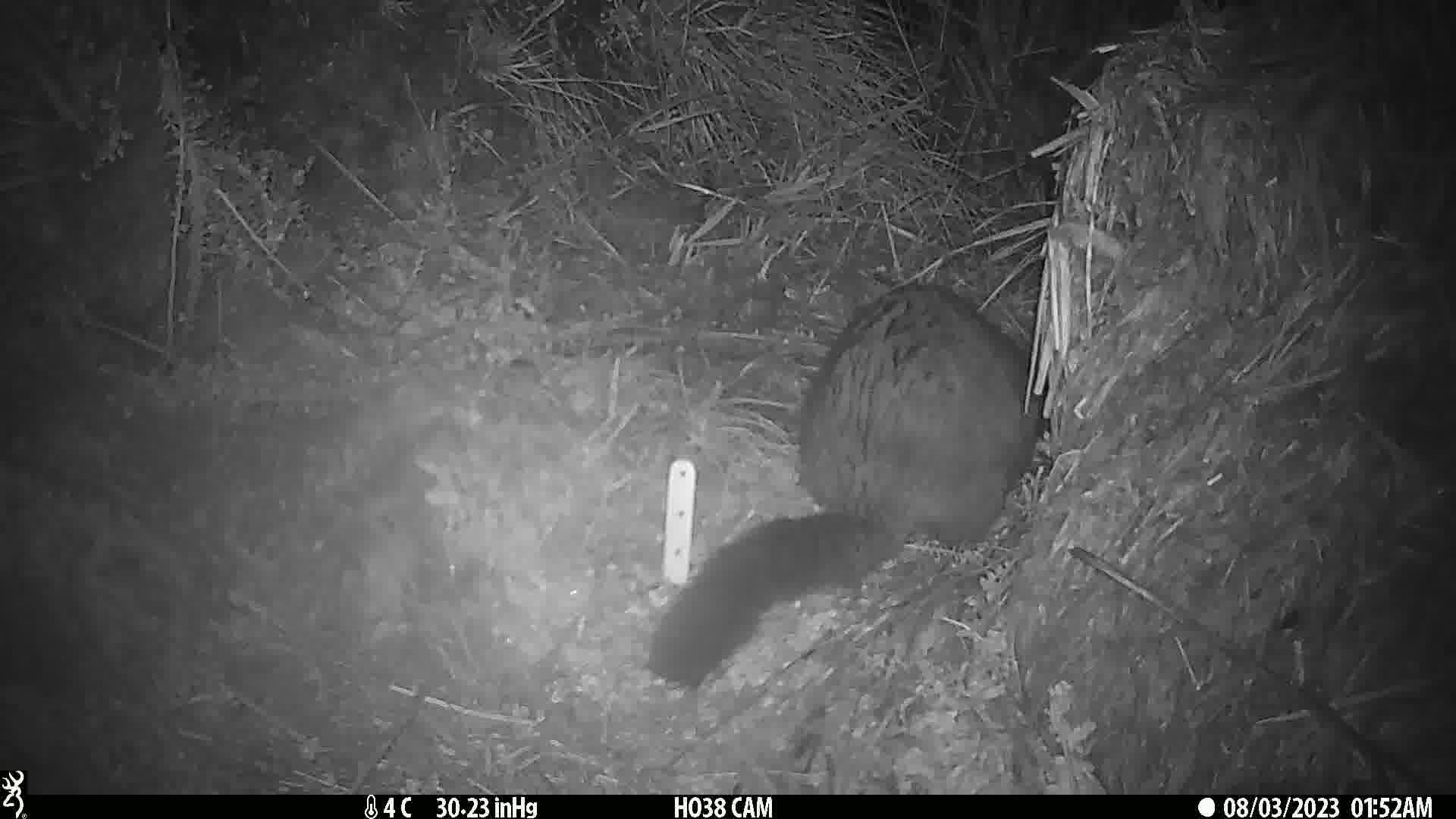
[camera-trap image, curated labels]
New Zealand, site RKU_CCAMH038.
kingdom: Animalia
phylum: Chordata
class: Mammalia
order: Diprotodontia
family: Phalangeridae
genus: Trichosurus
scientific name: Trichosurus vulpecula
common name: common brushtail possum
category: possum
Possum (common brushtail possum) (Trichosurus vulpecula).